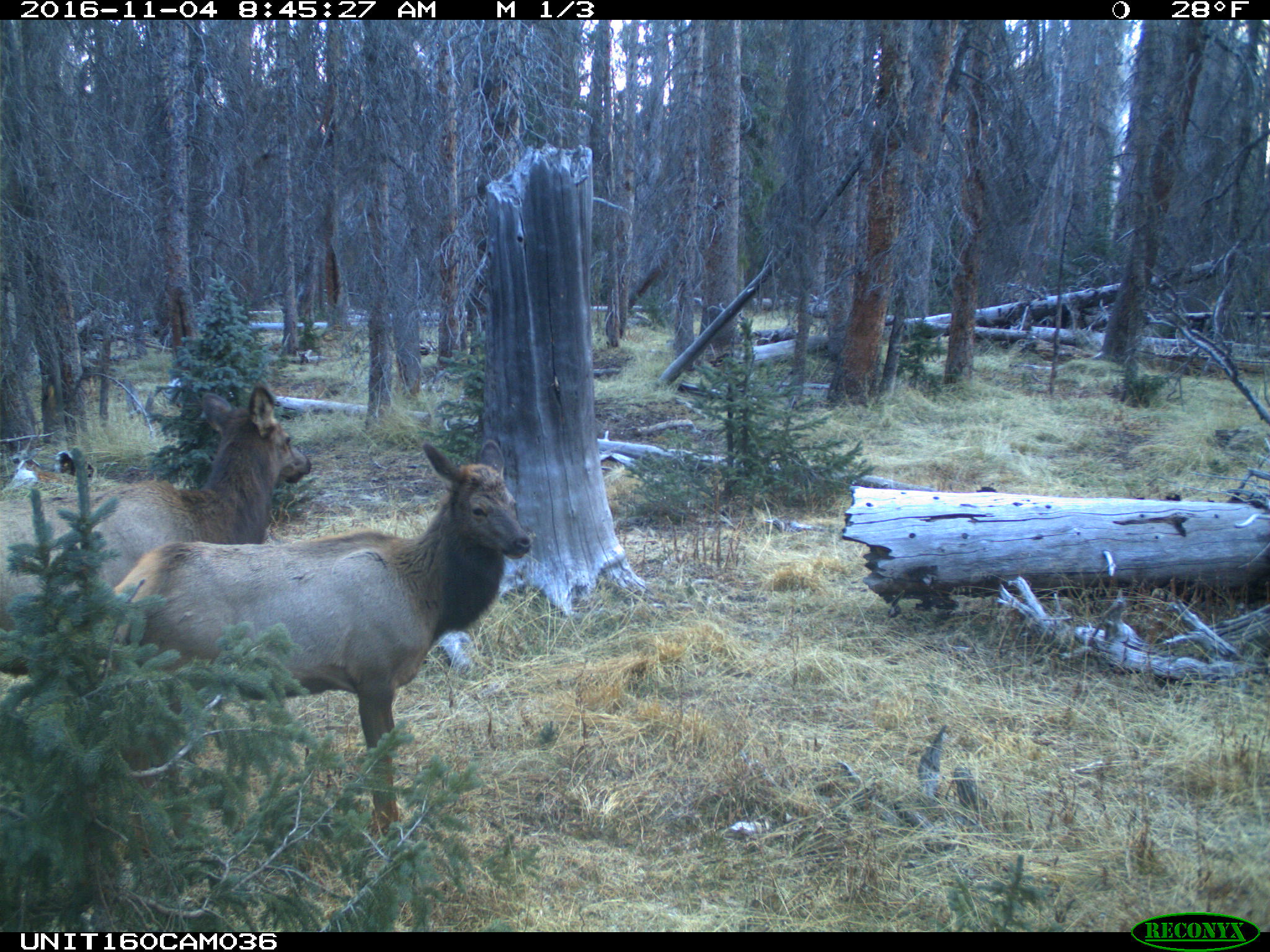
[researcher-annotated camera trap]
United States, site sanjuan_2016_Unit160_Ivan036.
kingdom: Animalia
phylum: Chordata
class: Mammalia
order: Artiodactyla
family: Cervidae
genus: Cervus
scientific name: Cervus elaphus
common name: red deer